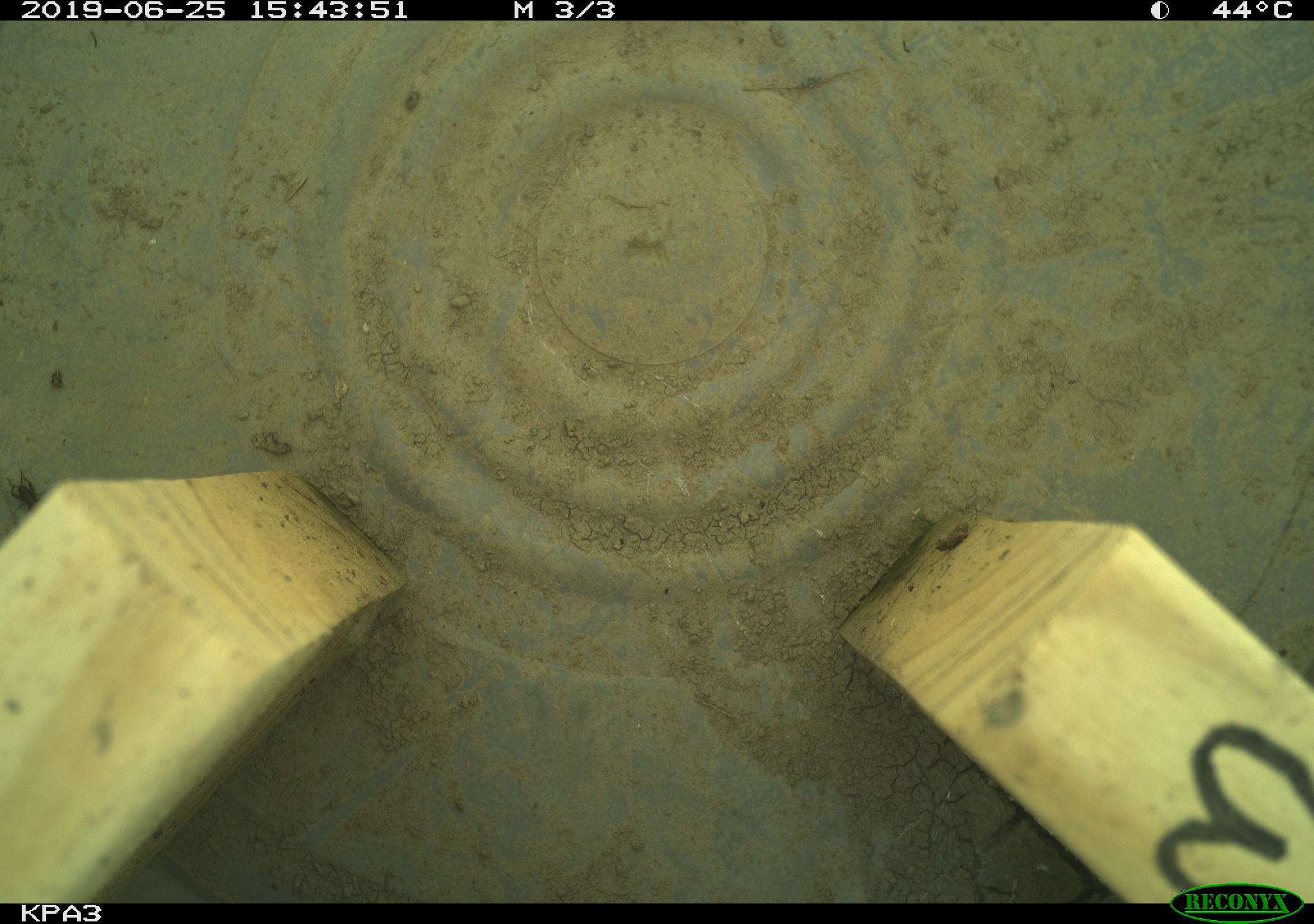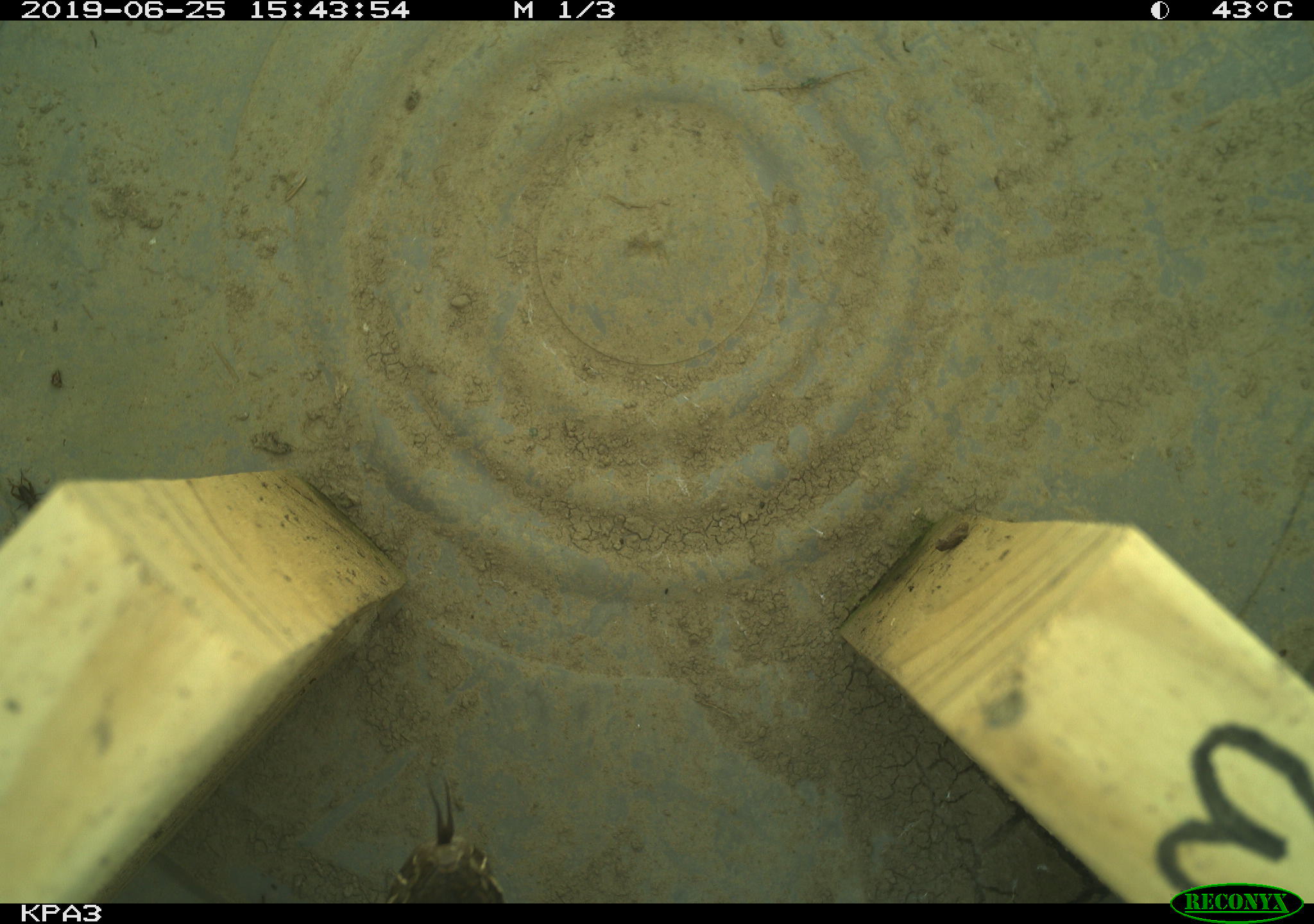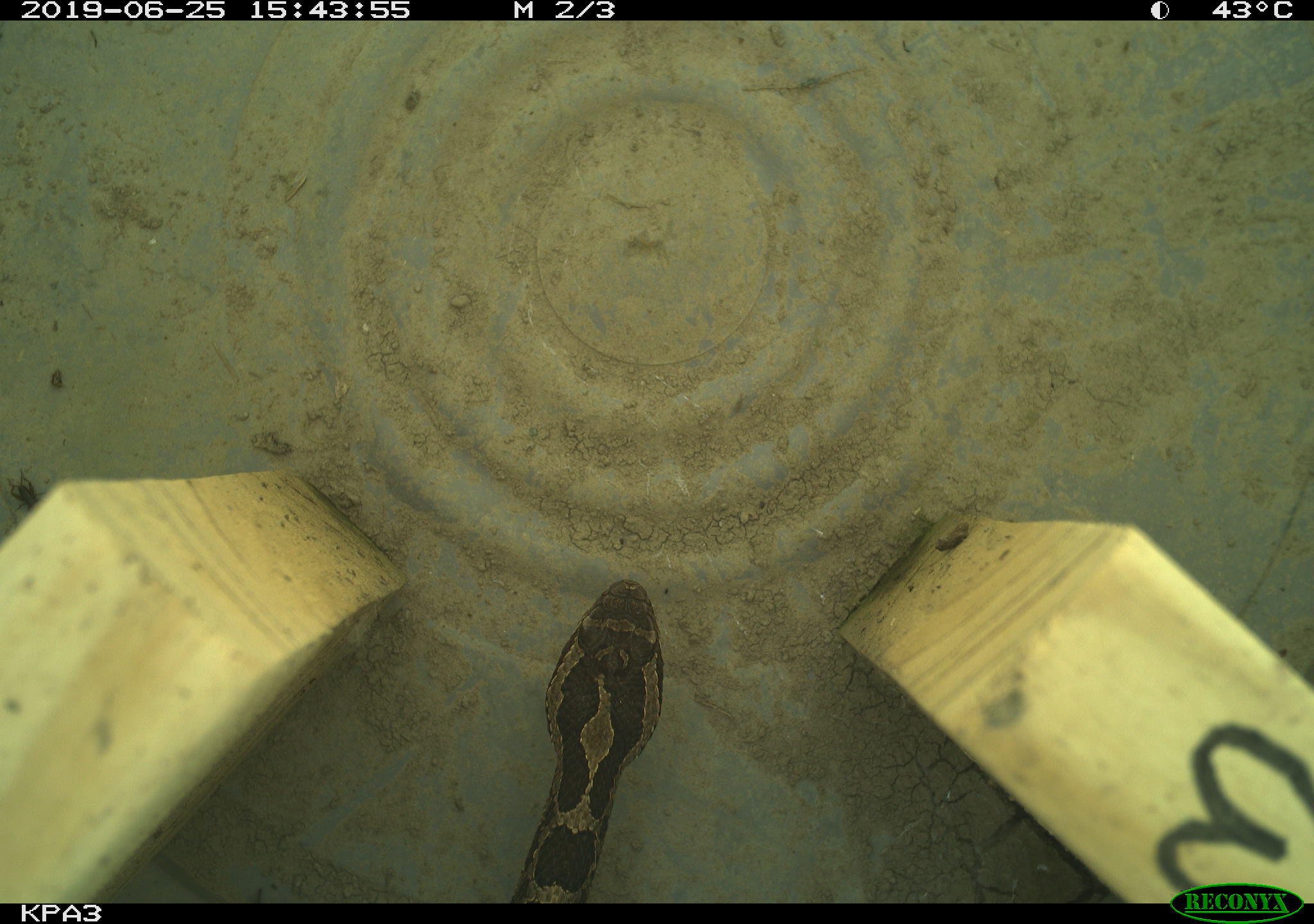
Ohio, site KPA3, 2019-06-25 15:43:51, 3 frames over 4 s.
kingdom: Animalia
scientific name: Animalia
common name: animal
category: invertebrate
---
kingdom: Animalia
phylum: Chordata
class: Reptilia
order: Squamata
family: Viperidae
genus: Sistrurus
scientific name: Sistrurus catenatus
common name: eastern massasauga